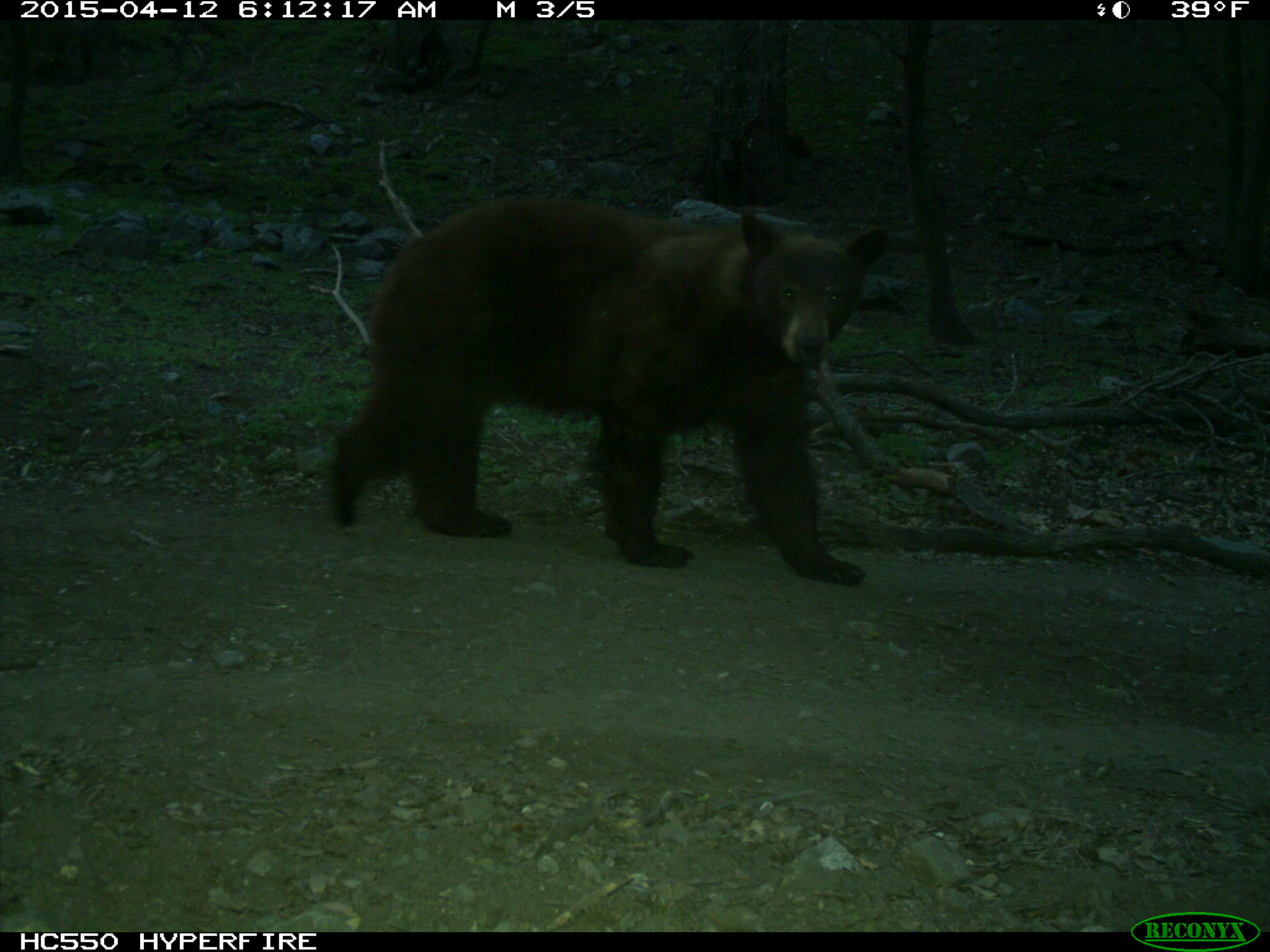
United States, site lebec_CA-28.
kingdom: Animalia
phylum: Chordata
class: Mammalia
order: Carnivora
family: Ursidae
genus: Ursus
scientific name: Ursus americanus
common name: american black bear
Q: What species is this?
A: Ursus americanus (american black bear).